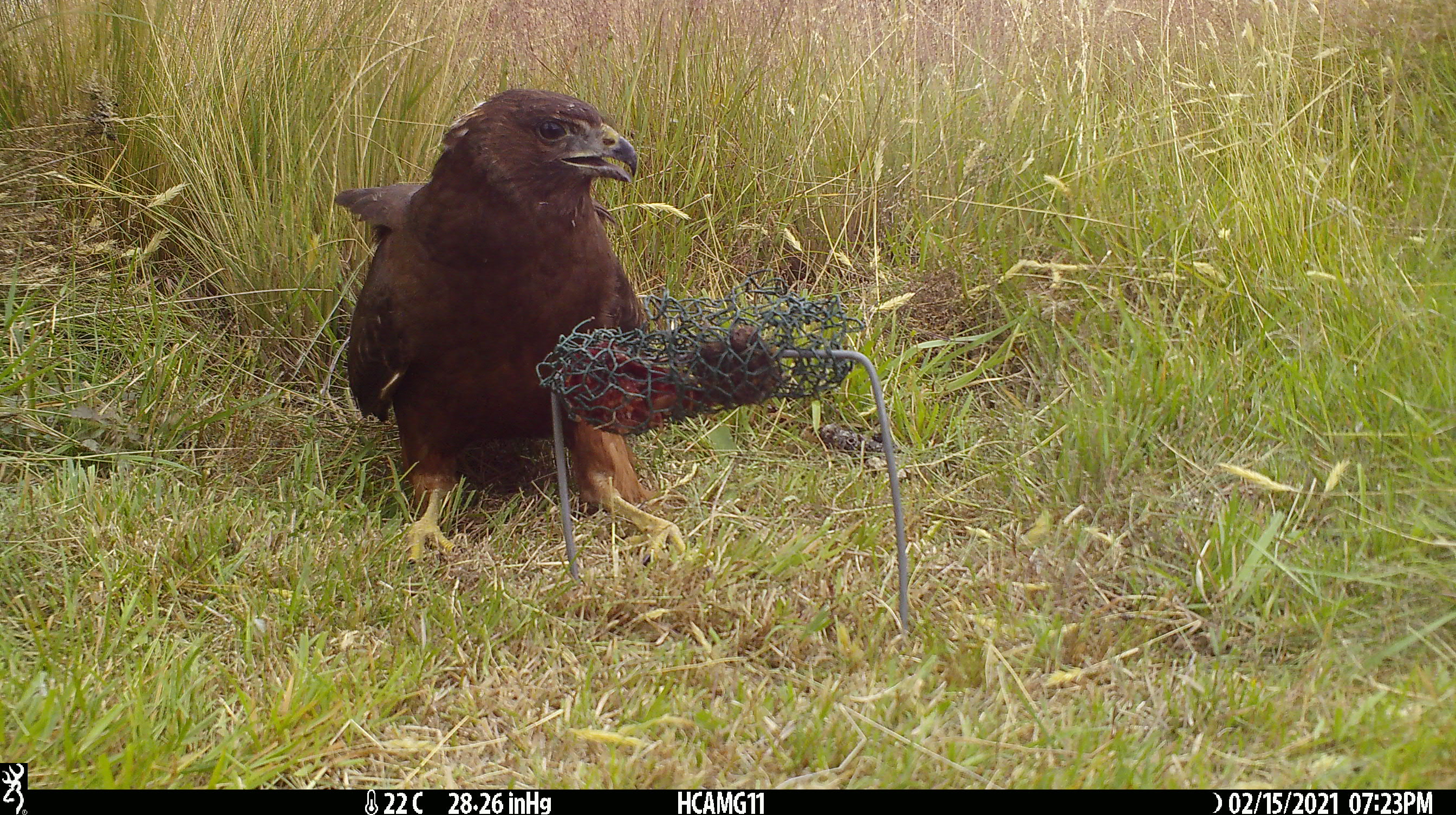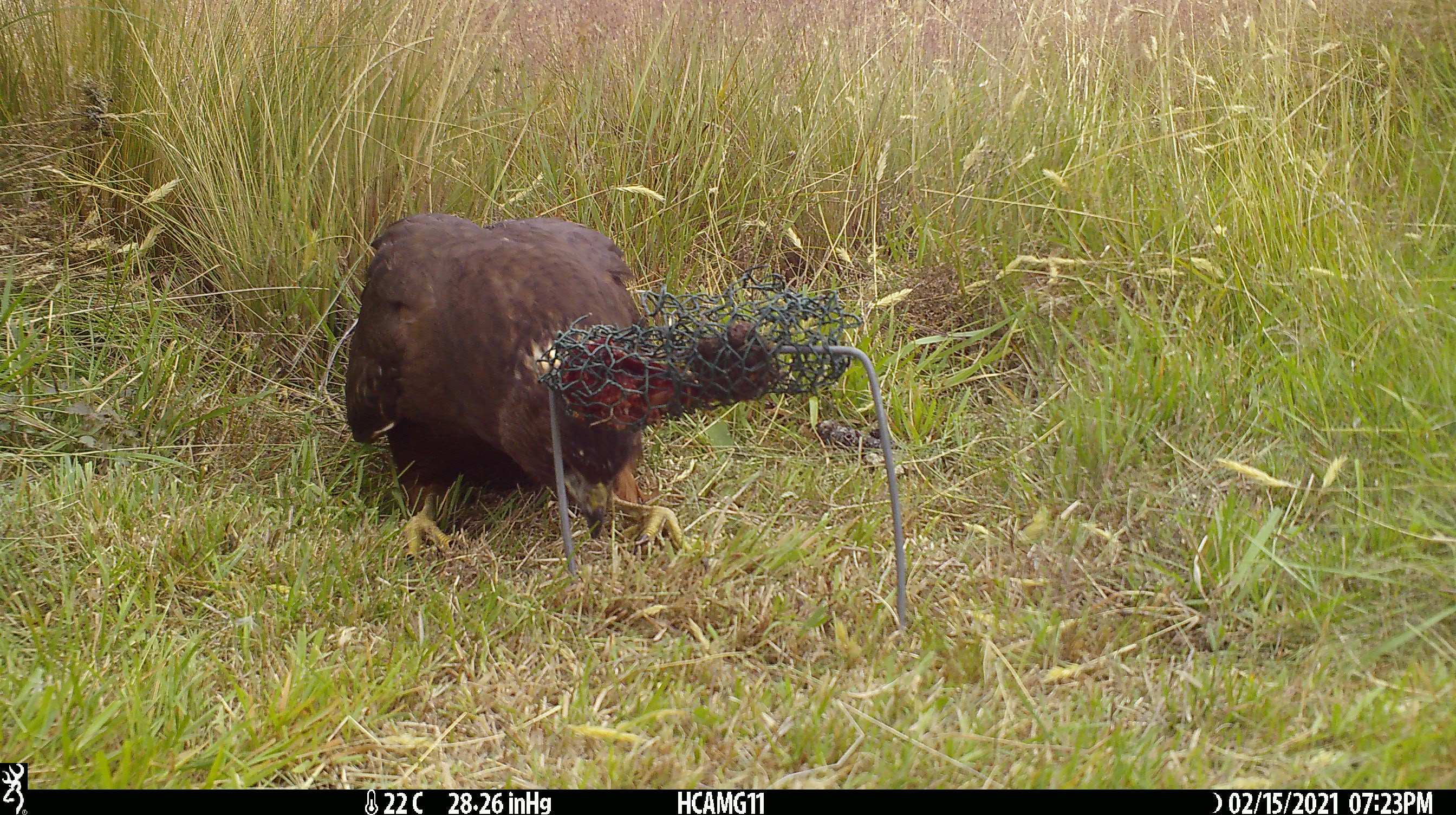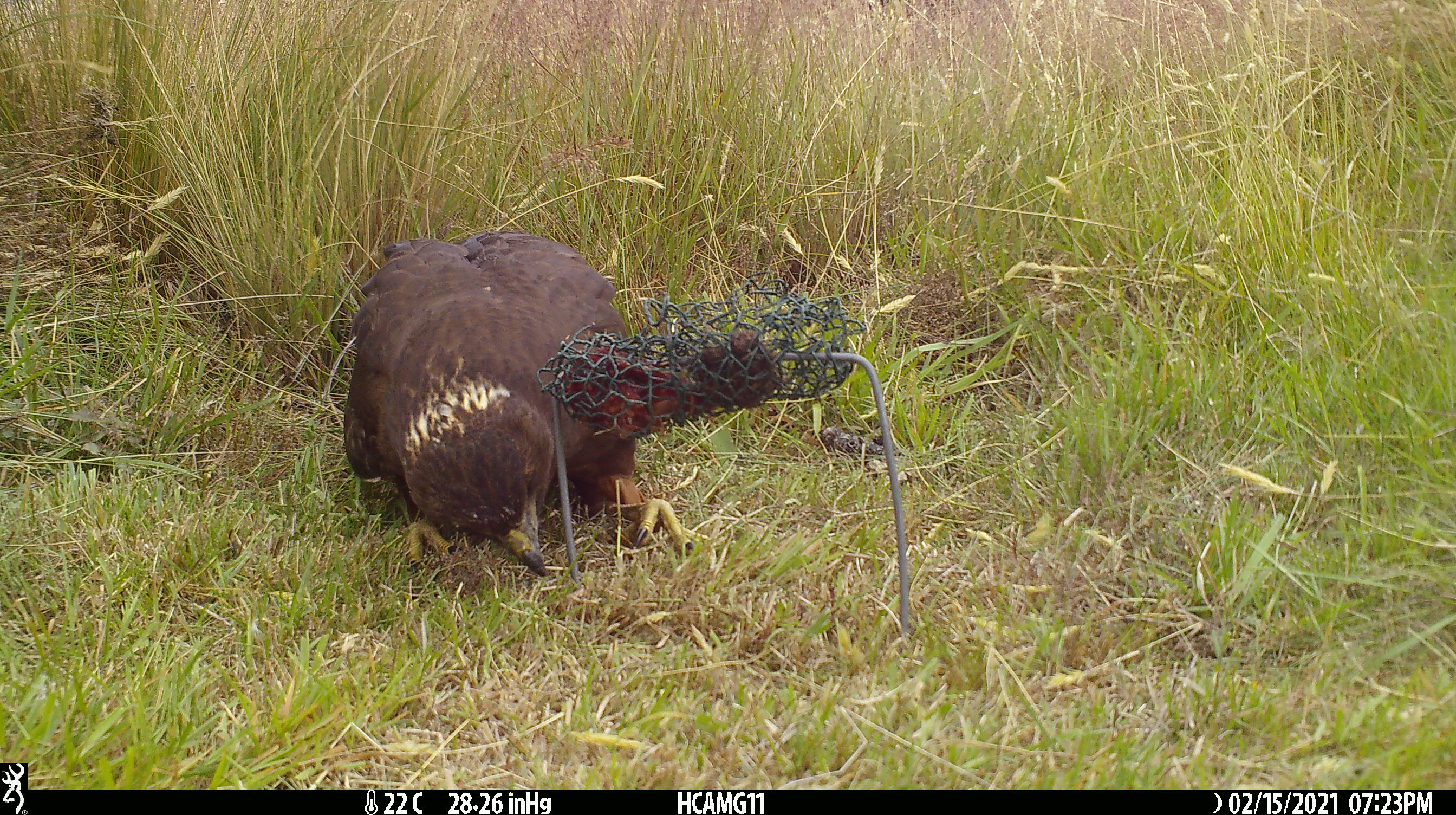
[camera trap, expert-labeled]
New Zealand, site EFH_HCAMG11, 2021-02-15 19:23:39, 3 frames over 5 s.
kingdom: Animalia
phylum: Chordata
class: Aves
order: Accipitriformes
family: Accipitridae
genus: Circus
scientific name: Circus approximans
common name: swamp harrier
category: harrier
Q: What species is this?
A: Harrier (swamp harrier) (Circus approximans).